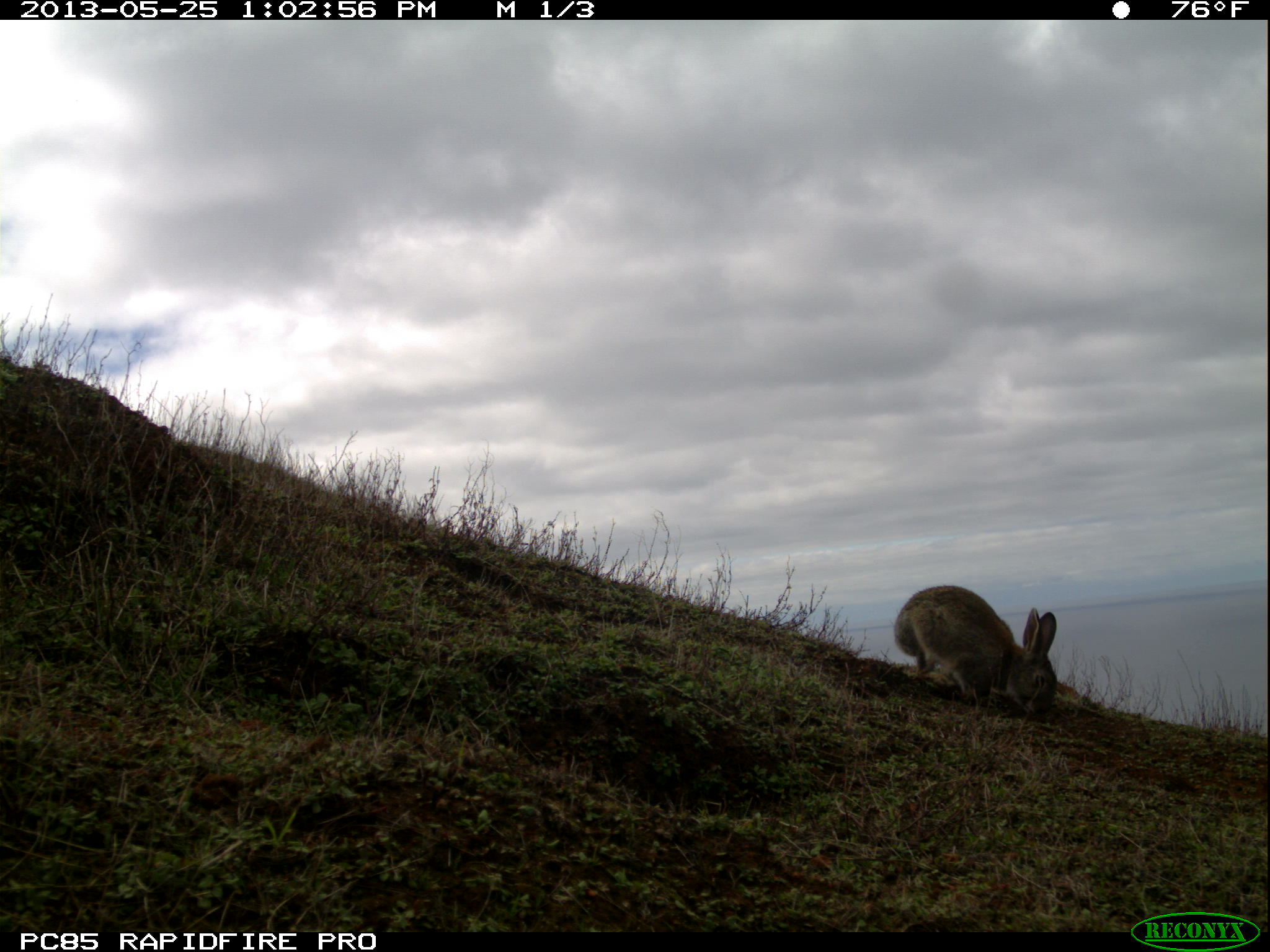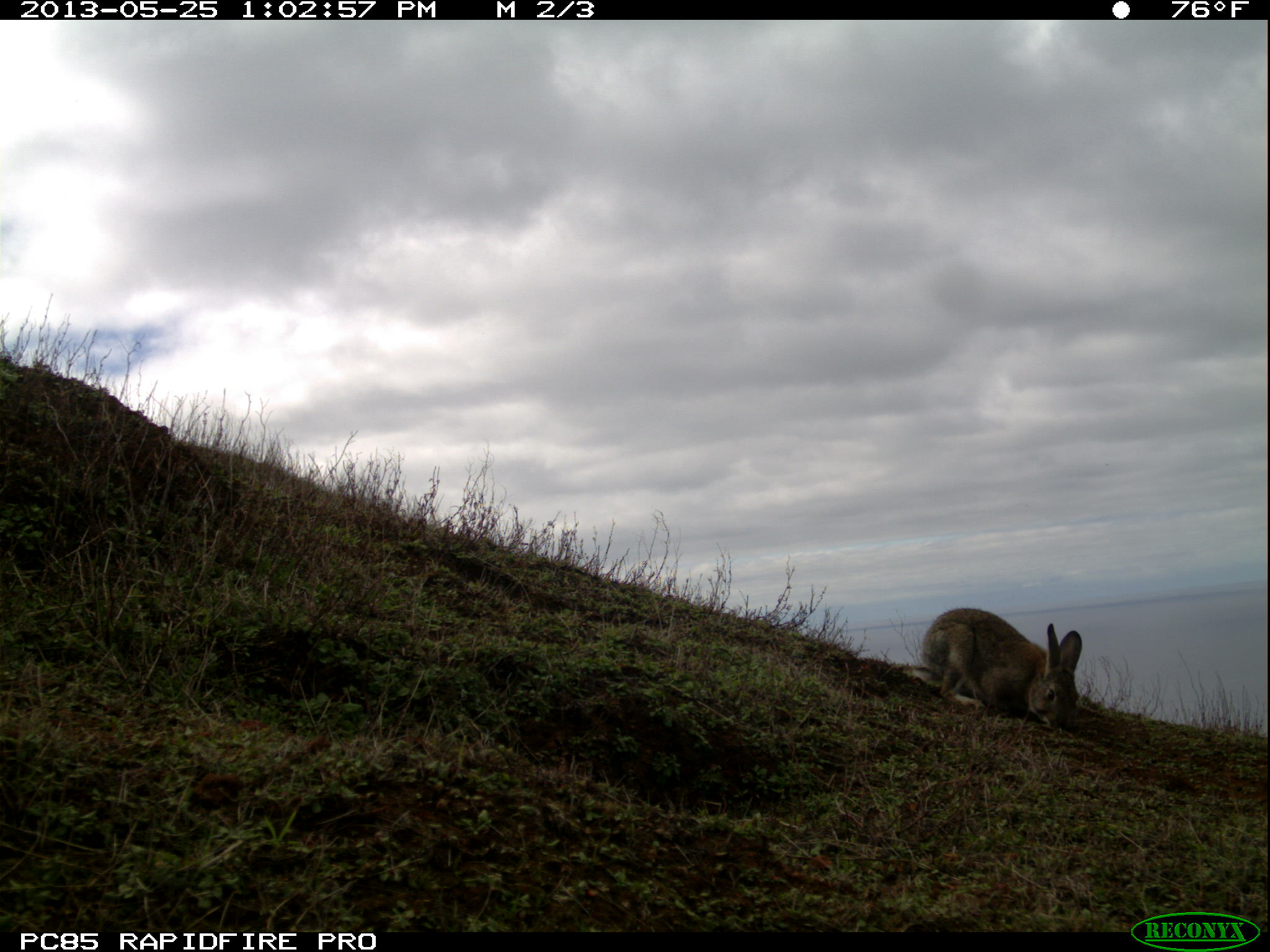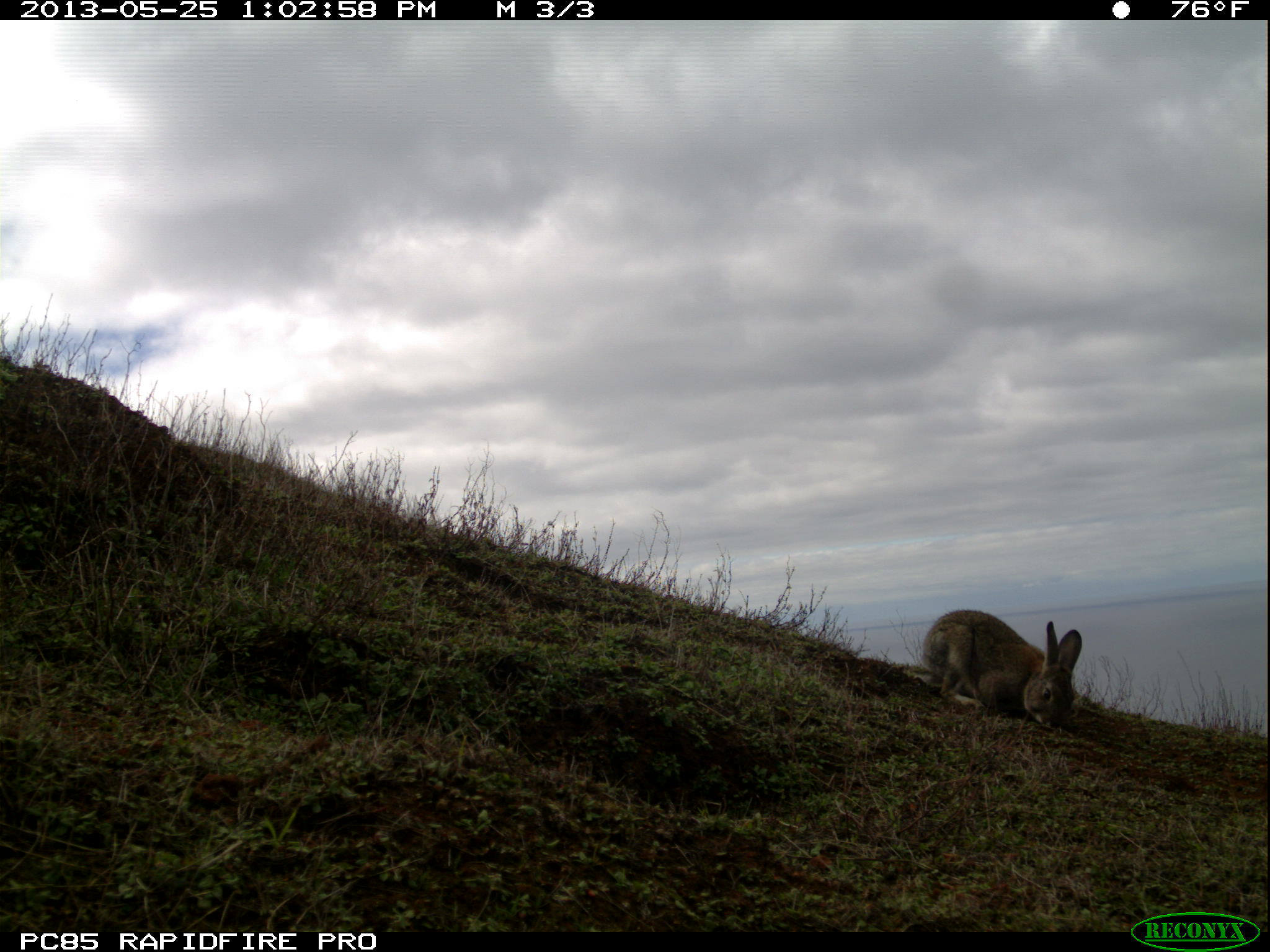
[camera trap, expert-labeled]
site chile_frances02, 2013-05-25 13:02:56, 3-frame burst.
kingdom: Animalia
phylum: Chordata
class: Mammalia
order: Lagomorpha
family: Leporidae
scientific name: Leporidae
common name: rabbits and hares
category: rabbit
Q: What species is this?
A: Rabbit (rabbits and hares) (Leporidae).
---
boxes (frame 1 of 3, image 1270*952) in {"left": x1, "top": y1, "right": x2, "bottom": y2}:
rabbit: {"left": 889, "top": 584, "right": 1061, "bottom": 720}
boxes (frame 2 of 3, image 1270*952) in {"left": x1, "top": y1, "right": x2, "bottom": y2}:
rabbit: {"left": 908, "top": 607, "right": 1084, "bottom": 728}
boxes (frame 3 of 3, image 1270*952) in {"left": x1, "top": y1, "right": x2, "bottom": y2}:
rabbit: {"left": 913, "top": 609, "right": 1082, "bottom": 728}